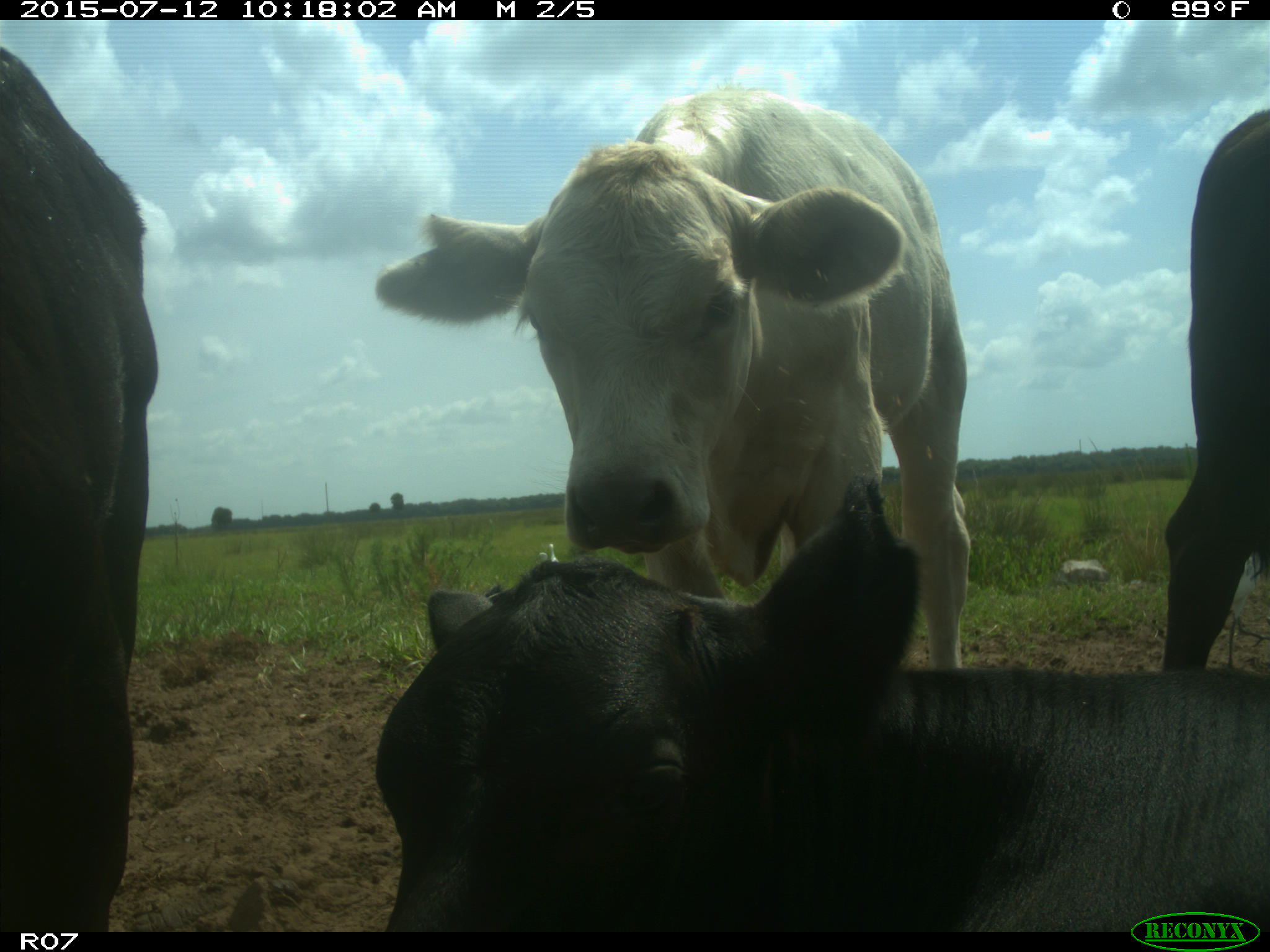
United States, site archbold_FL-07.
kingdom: Animalia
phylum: Chordata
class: Mammalia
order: Artiodactyla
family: Bovidae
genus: Bos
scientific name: Bos taurus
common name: domestic cow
Bos taurus (domestic cow).